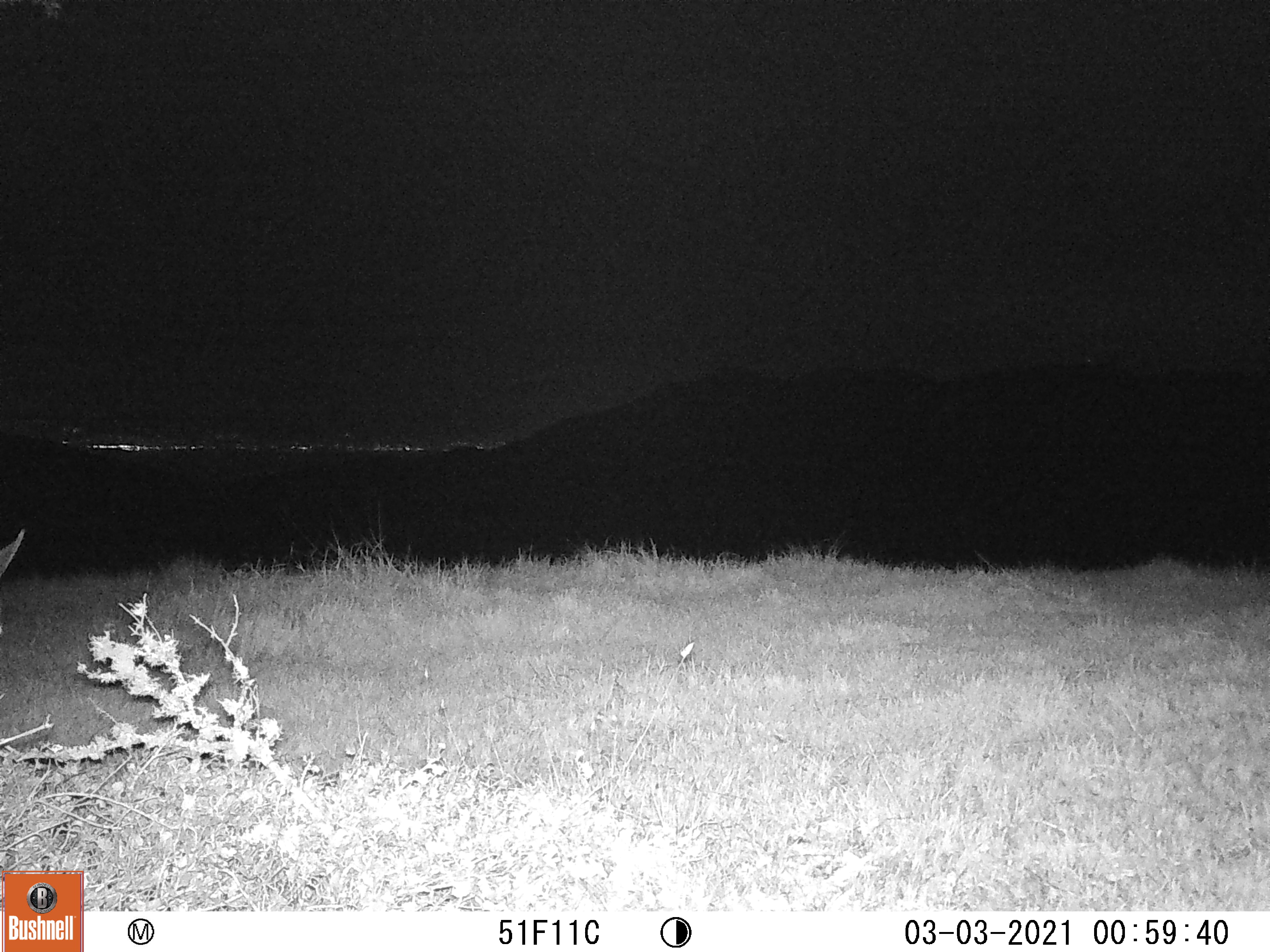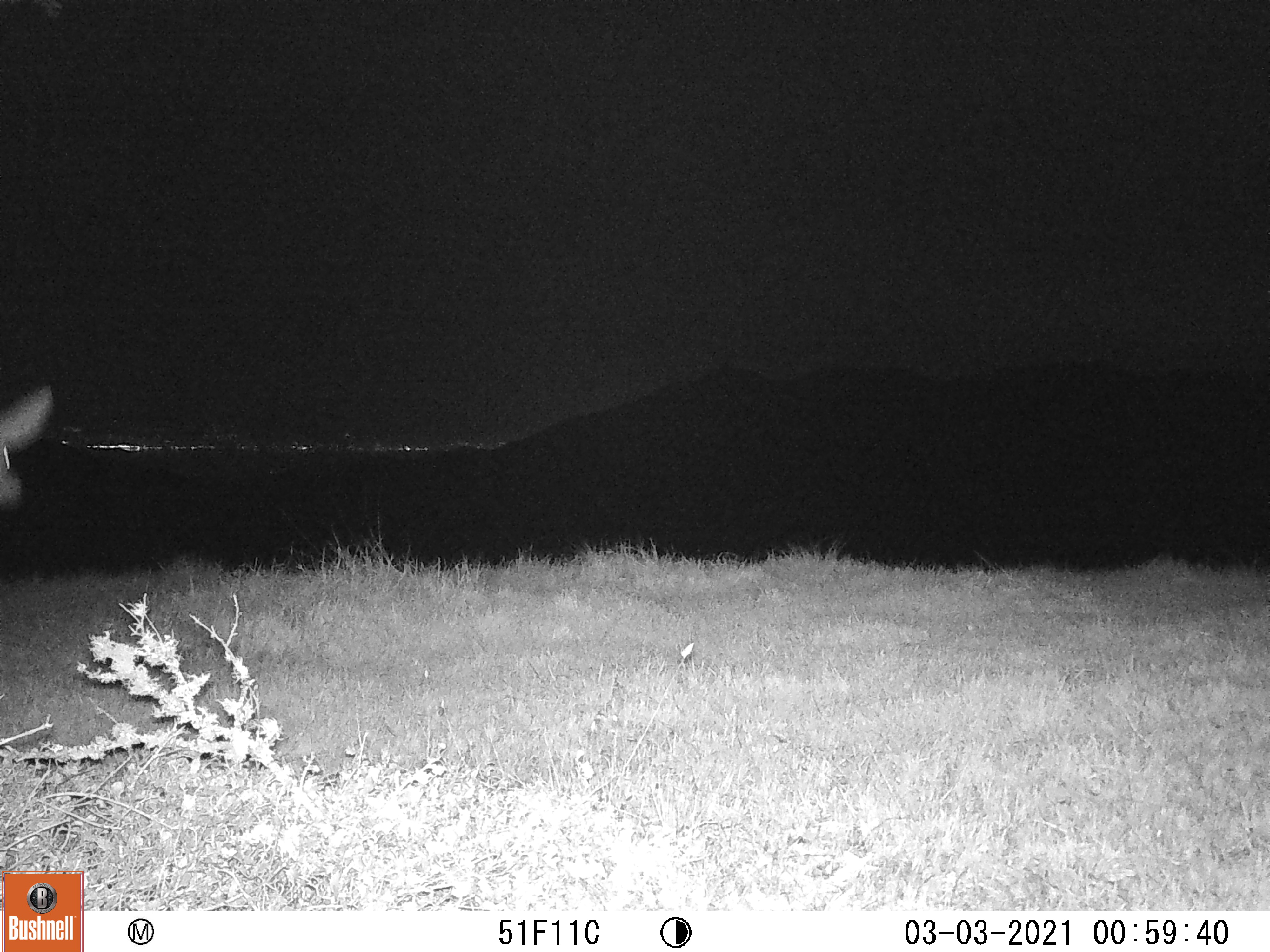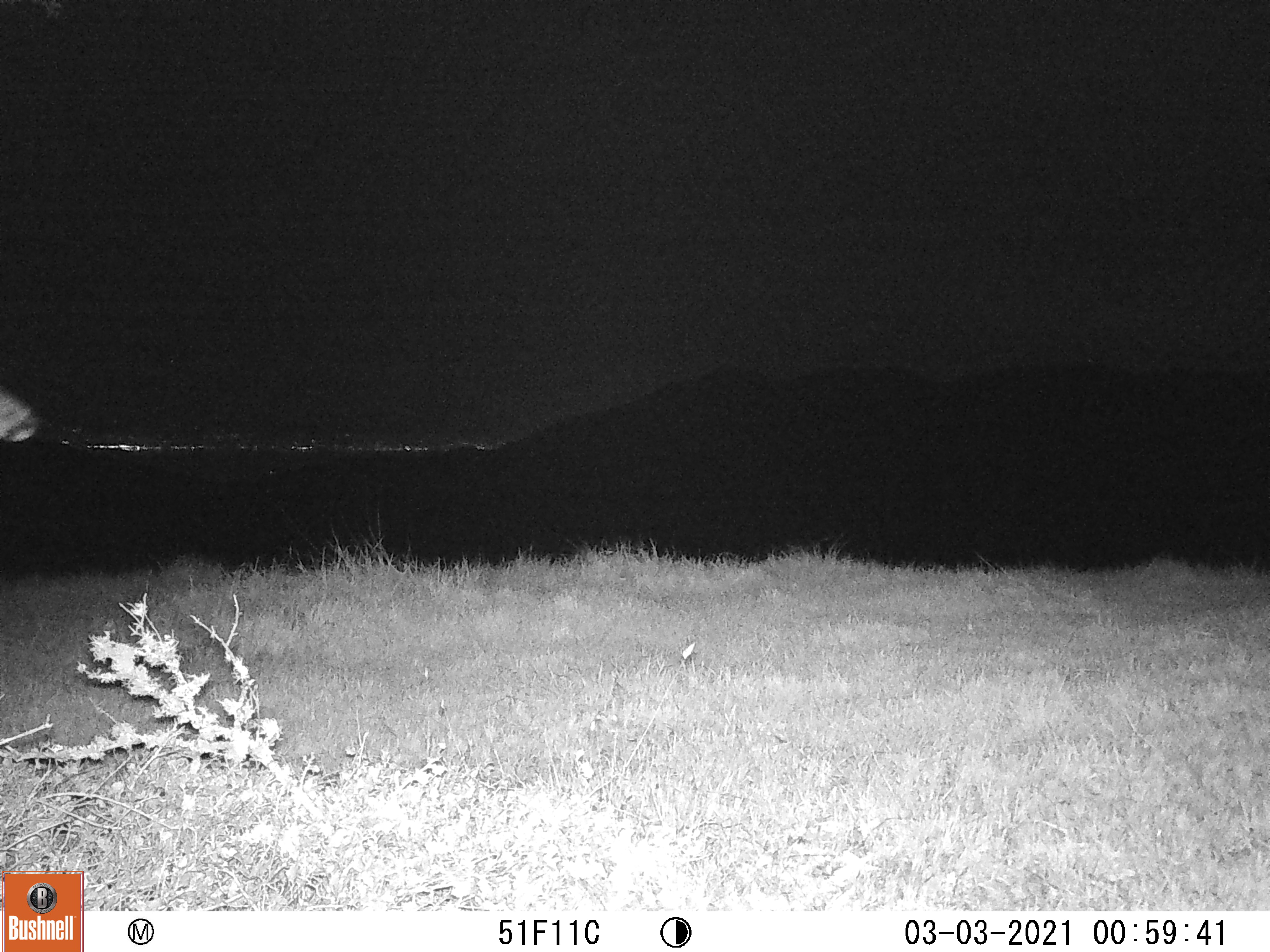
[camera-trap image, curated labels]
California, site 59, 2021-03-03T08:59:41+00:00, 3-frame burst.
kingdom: Animalia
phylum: Chordata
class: Mammalia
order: Artiodactyla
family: Cervidae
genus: Odocoileus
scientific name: Odocoileus hemionus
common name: mule deer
Mule deer (Odocoileus hemionus).